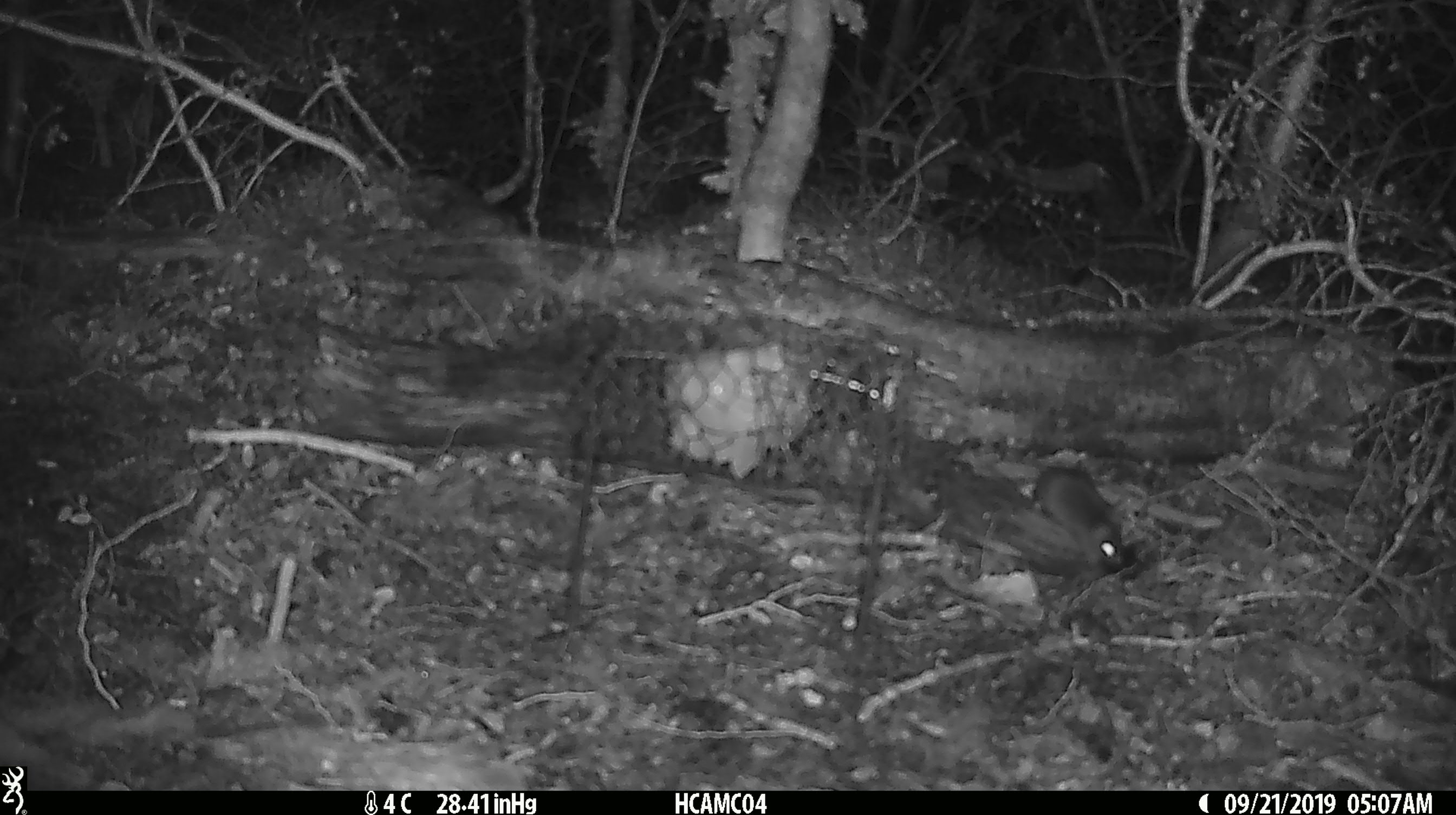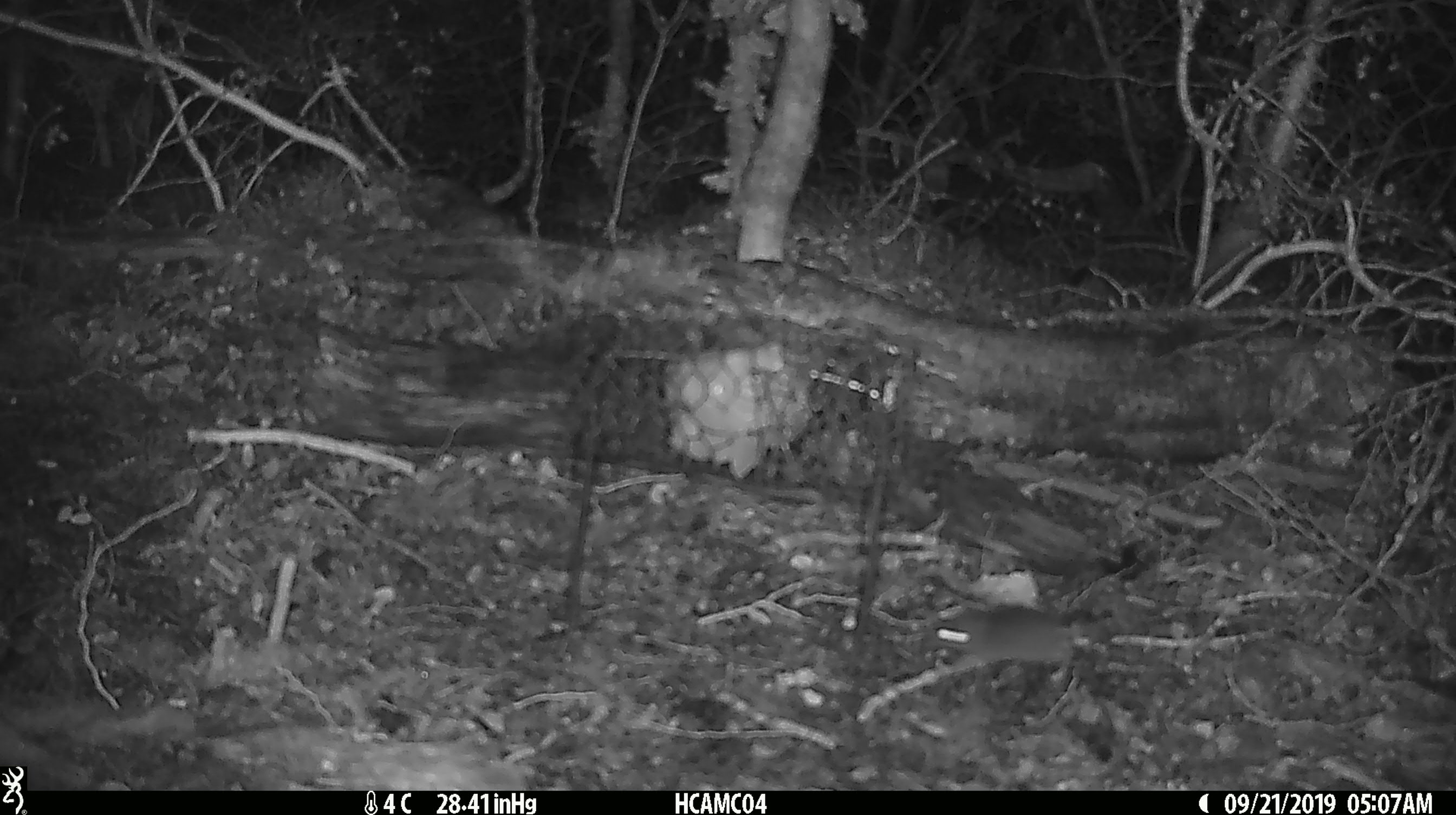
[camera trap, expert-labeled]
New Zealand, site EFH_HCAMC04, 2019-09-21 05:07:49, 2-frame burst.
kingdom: Animalia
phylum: Chordata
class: Mammalia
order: Rodentia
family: Muridae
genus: Mus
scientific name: Mus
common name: mouse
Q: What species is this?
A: Mouse (Mus).